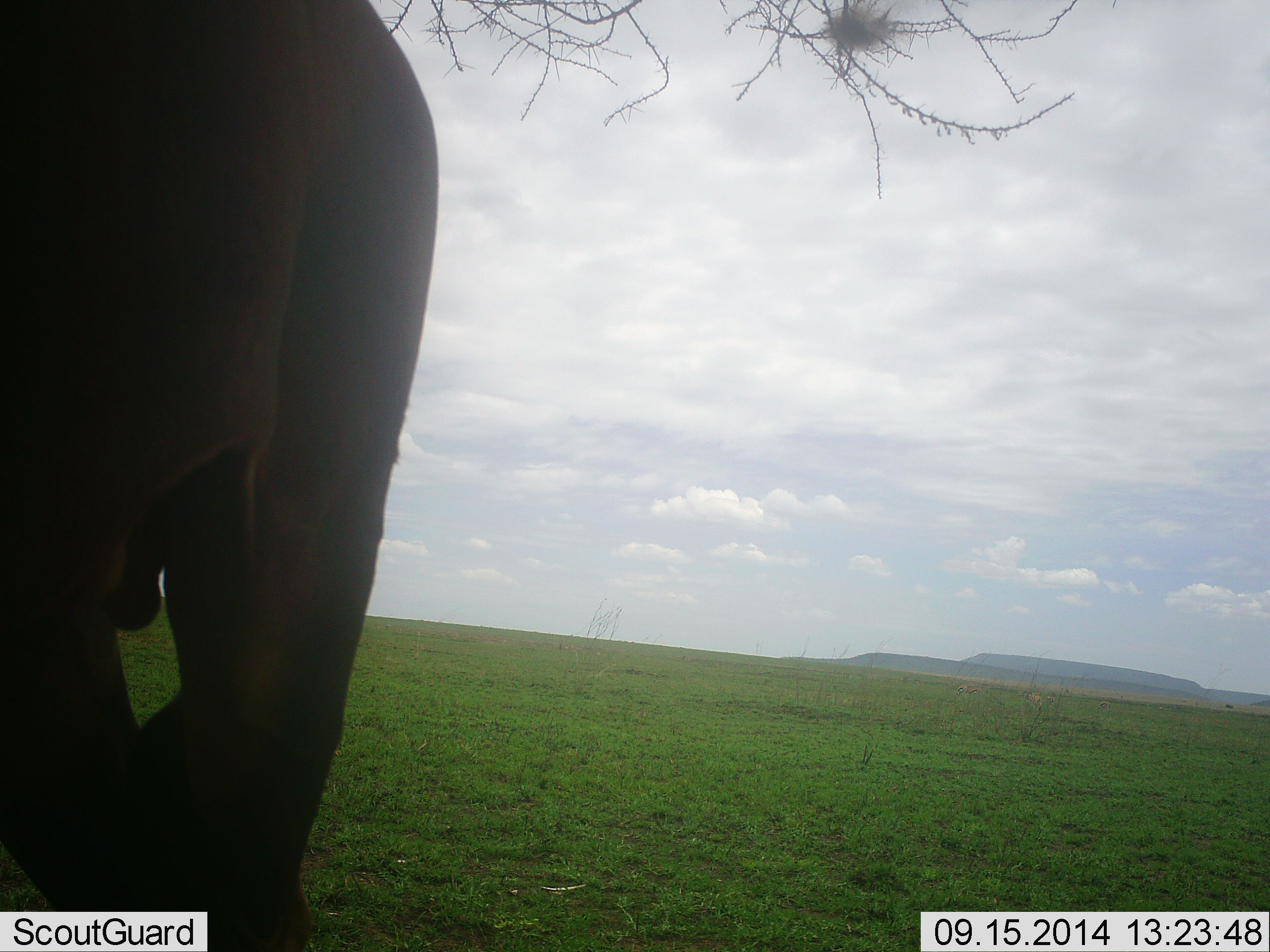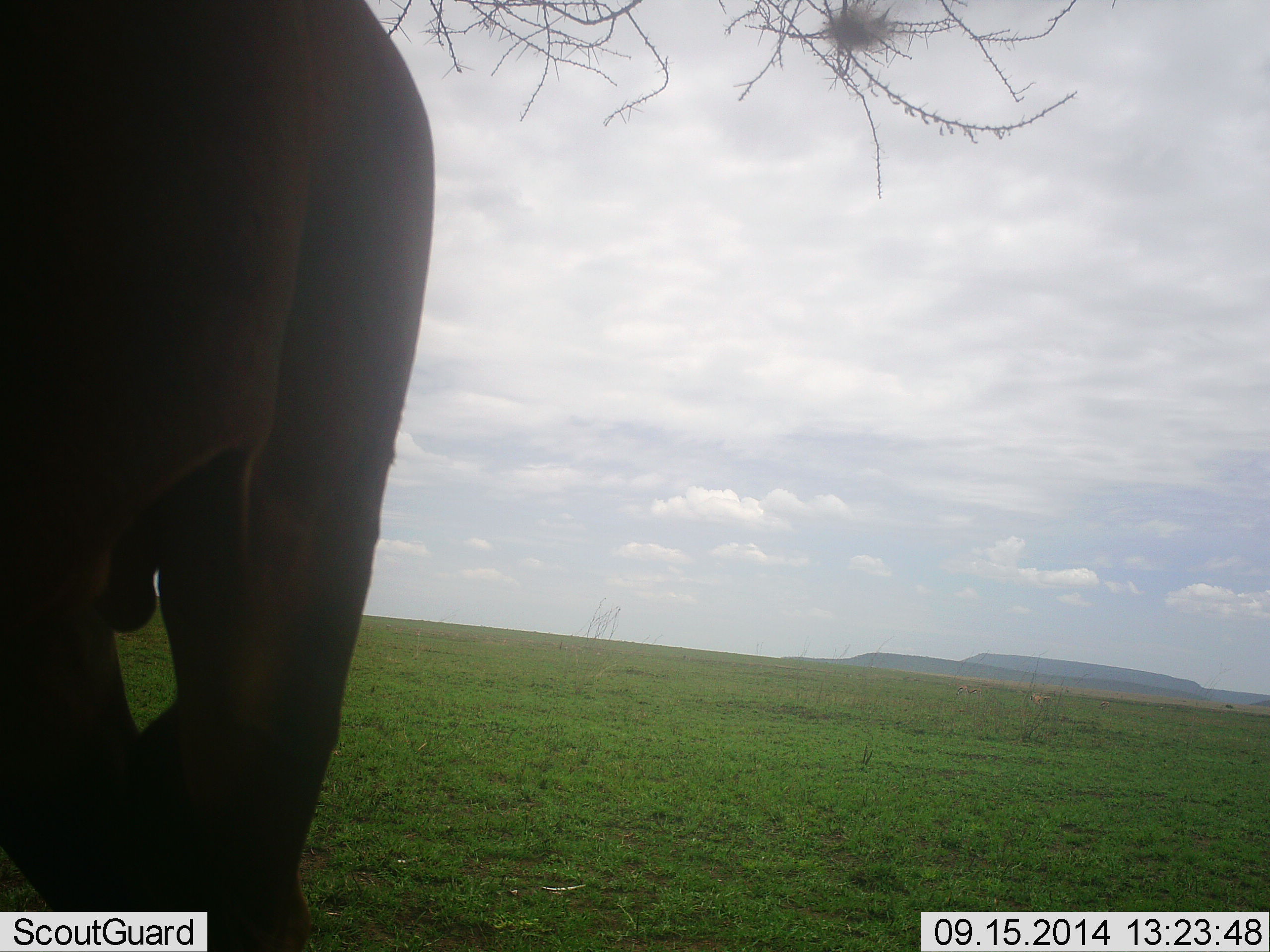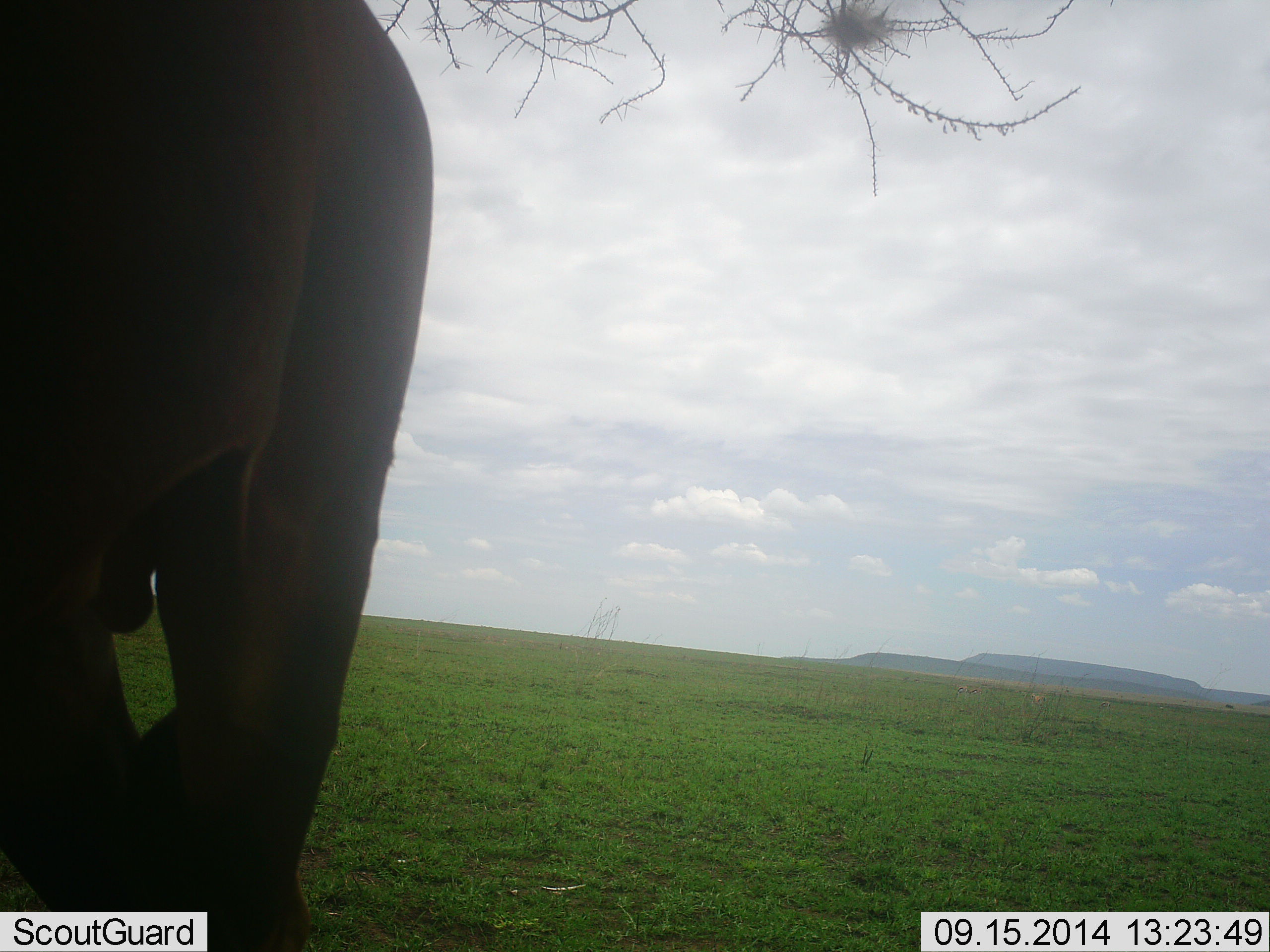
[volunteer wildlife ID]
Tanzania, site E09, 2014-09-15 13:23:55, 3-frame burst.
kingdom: Animalia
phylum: Chordata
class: Mammalia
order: Proboscidea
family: Elephantidae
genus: Loxodonta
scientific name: Loxodonta africana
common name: african bush elephant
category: elephant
Elephant (african bush elephant) (Loxodonta africana), count 1. Behavior (volunteer vote fractions): standing 100%, resting 0%, moving 0%, interacting 0%. Young present (vote fraction): 0%. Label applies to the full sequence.